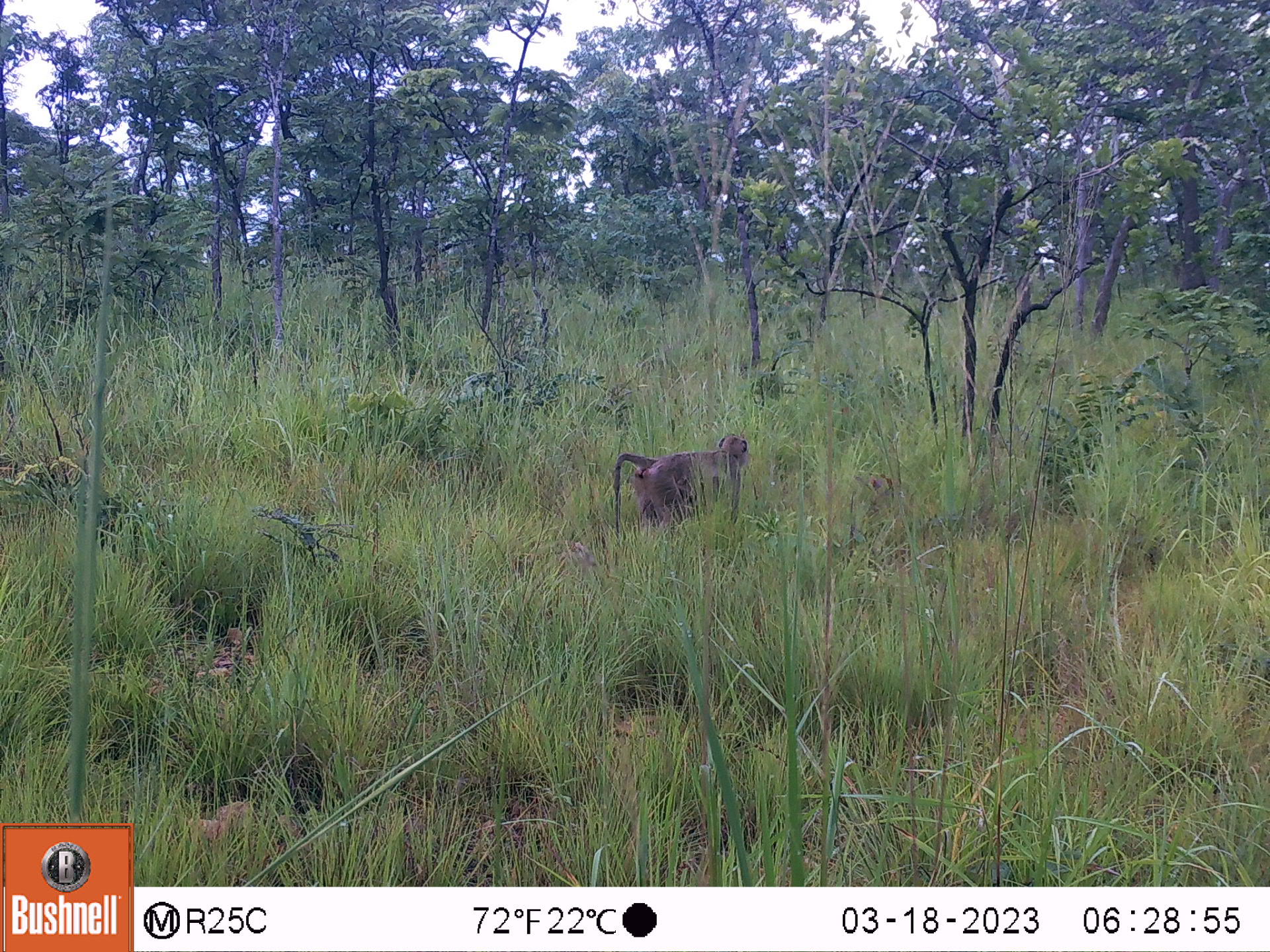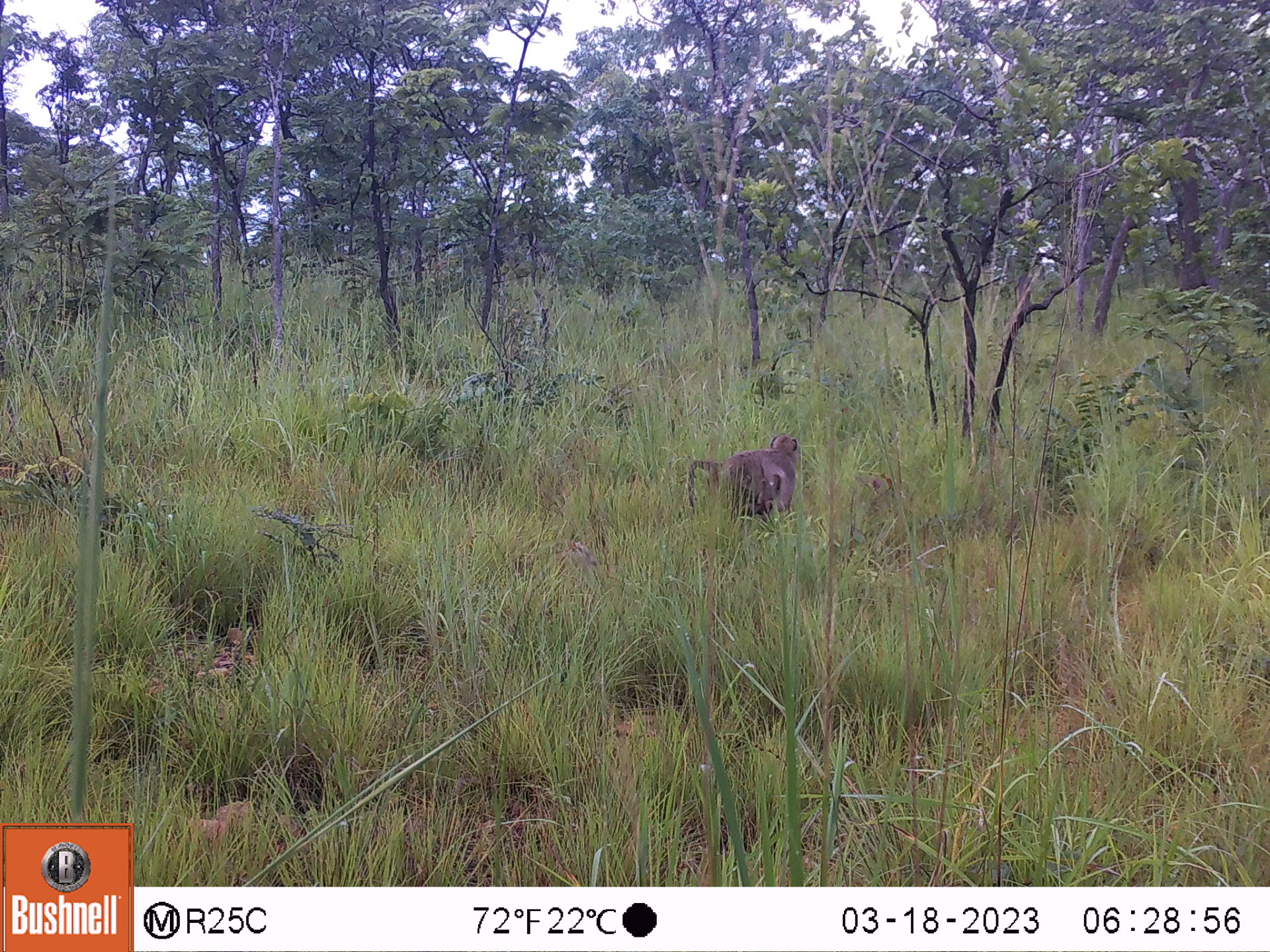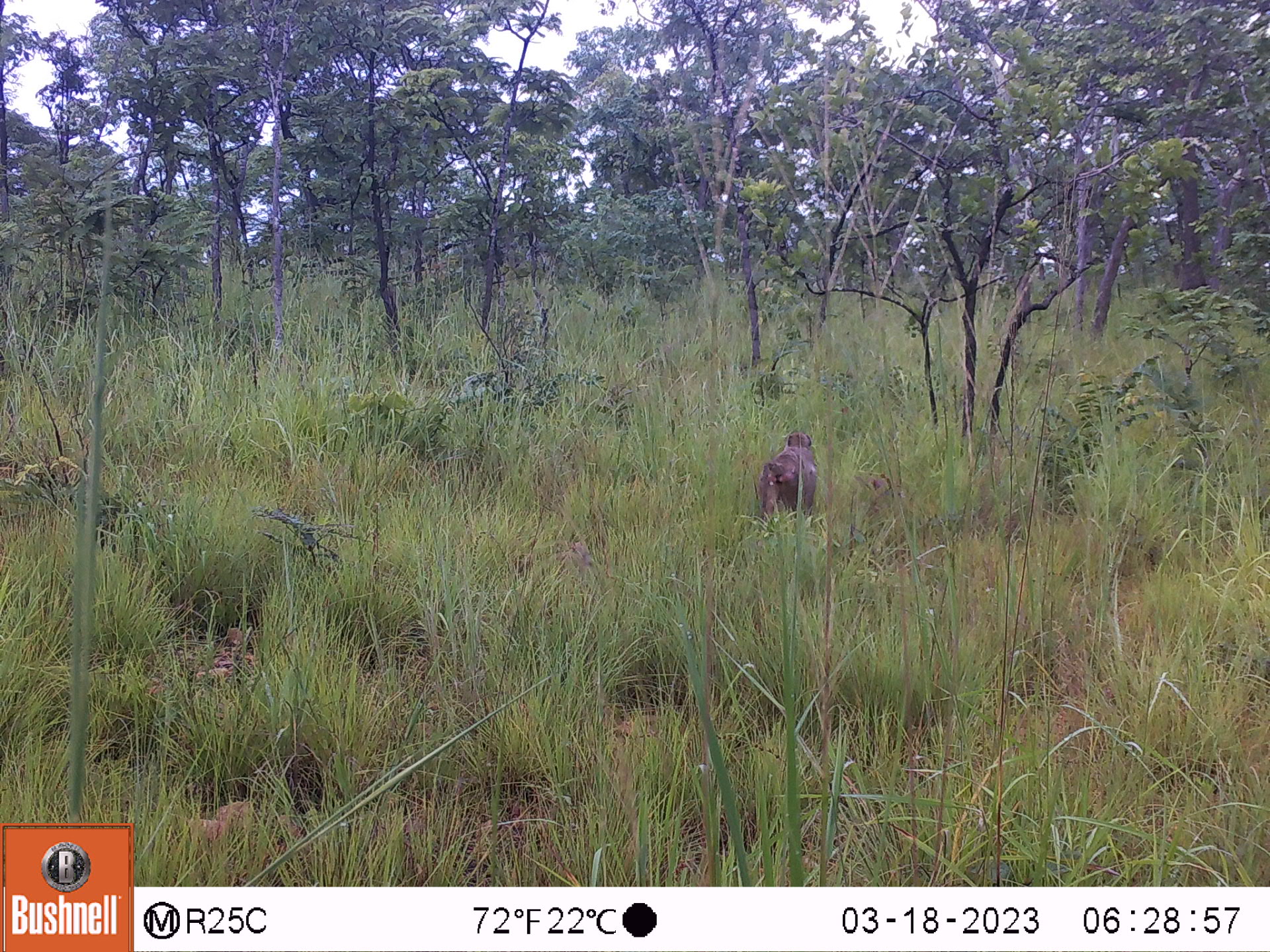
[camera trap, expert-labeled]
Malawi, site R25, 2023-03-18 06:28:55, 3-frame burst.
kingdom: Animalia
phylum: Chordata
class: Mammalia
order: Primates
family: Cercopithecidae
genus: Papio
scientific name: Papio cynocephalus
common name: yellow baboon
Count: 1.